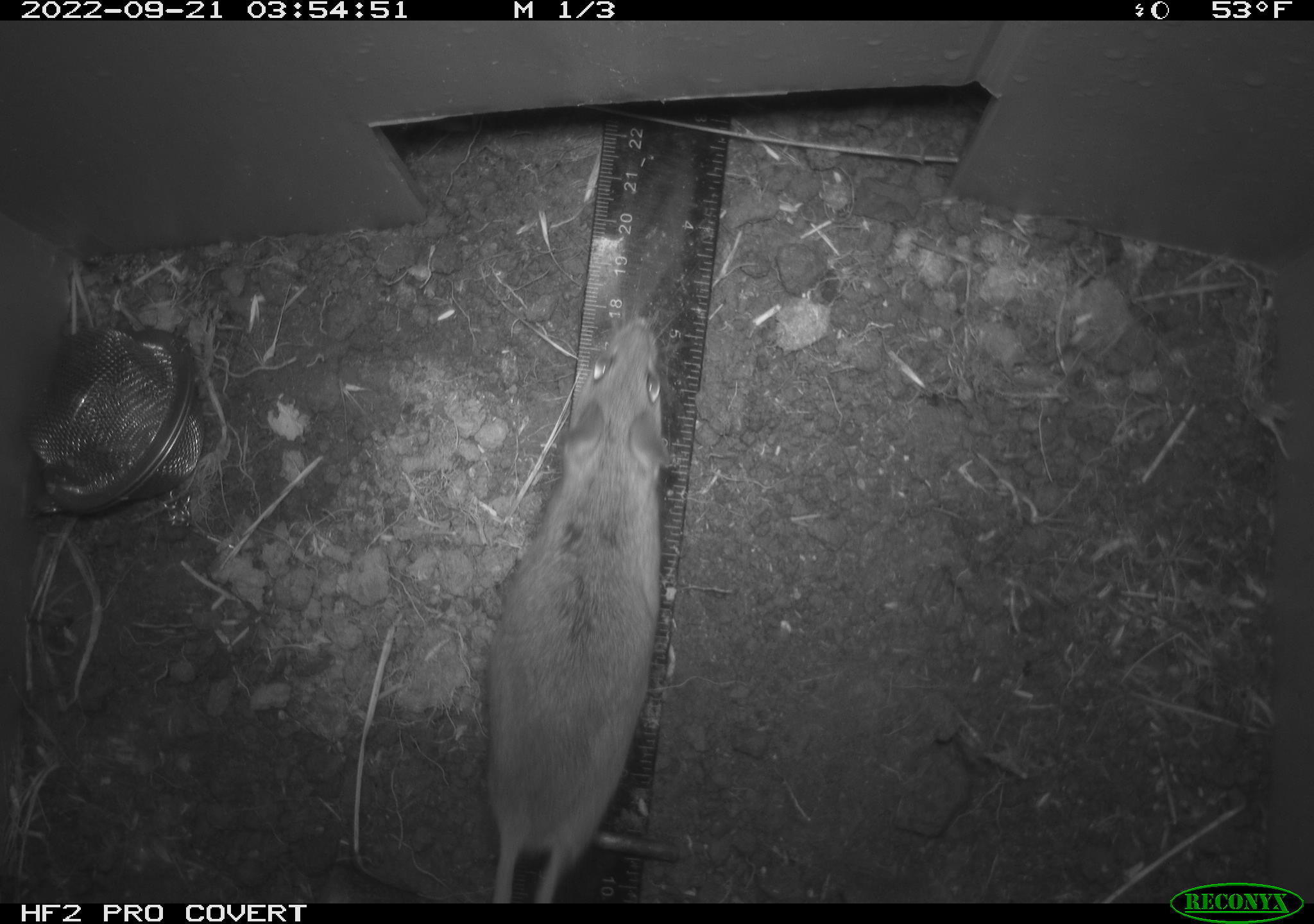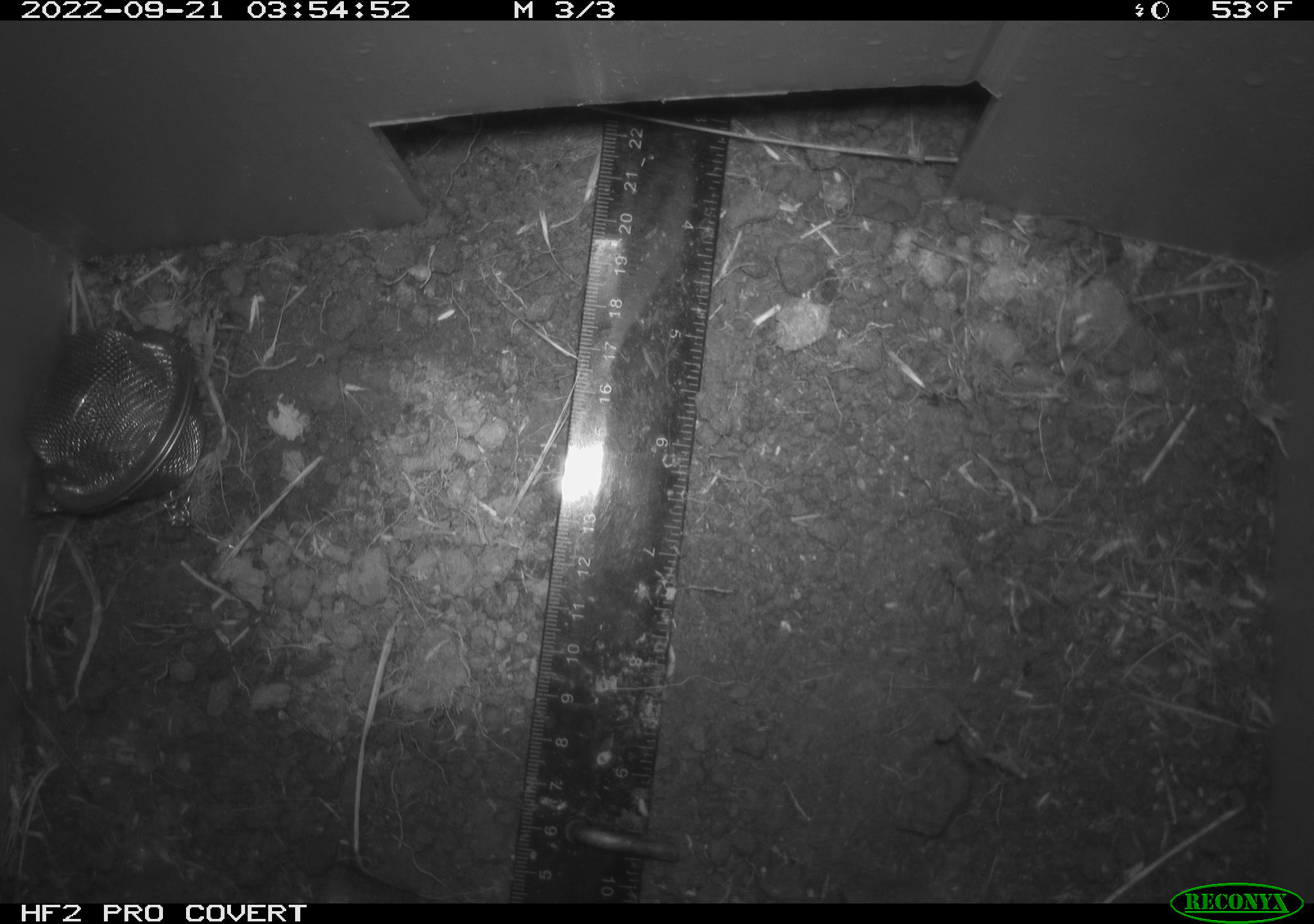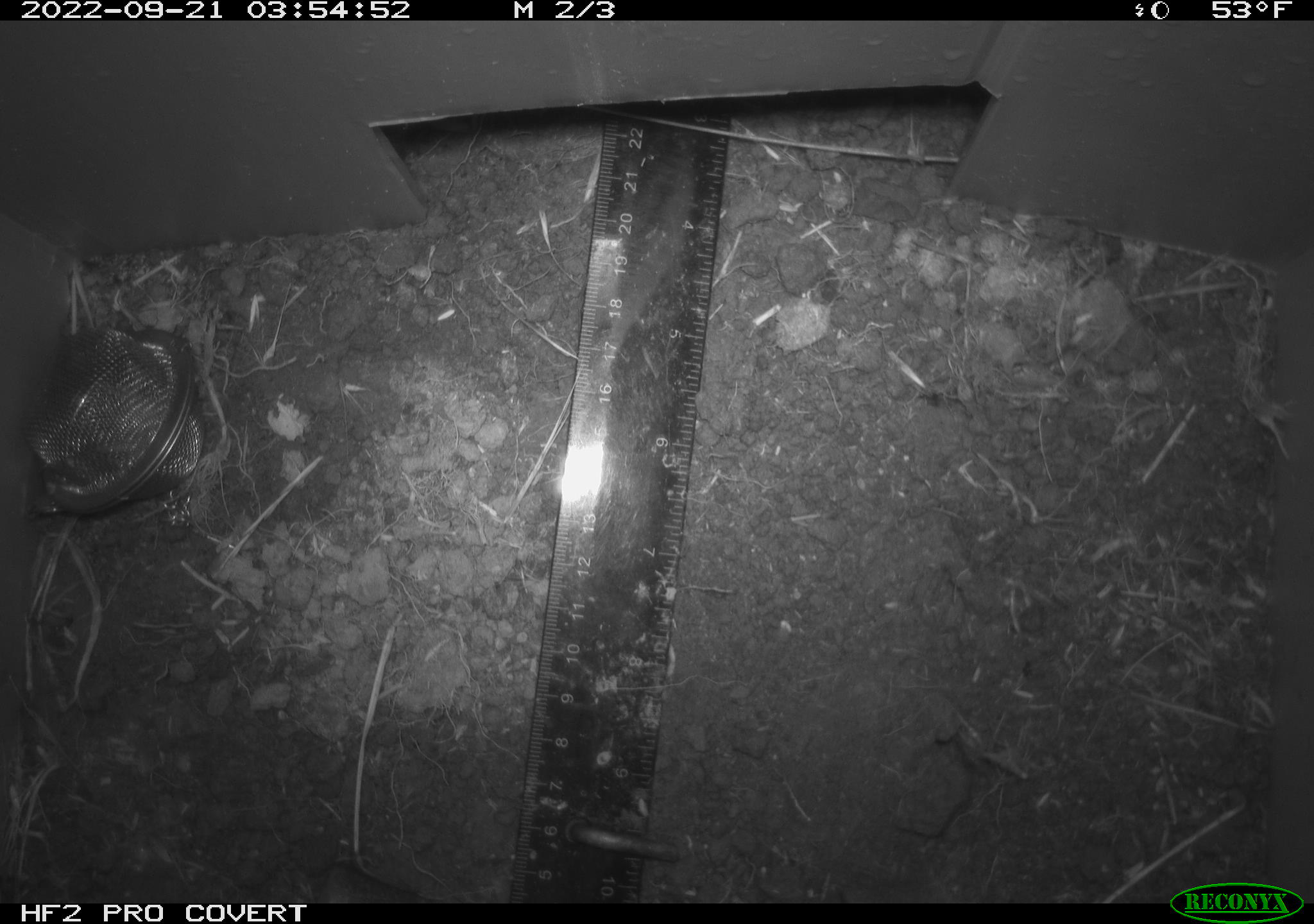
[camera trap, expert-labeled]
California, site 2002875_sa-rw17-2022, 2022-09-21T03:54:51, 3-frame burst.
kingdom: Animalia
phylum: Chordata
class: Mammalia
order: Rodentia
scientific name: Rodentia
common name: mouse species